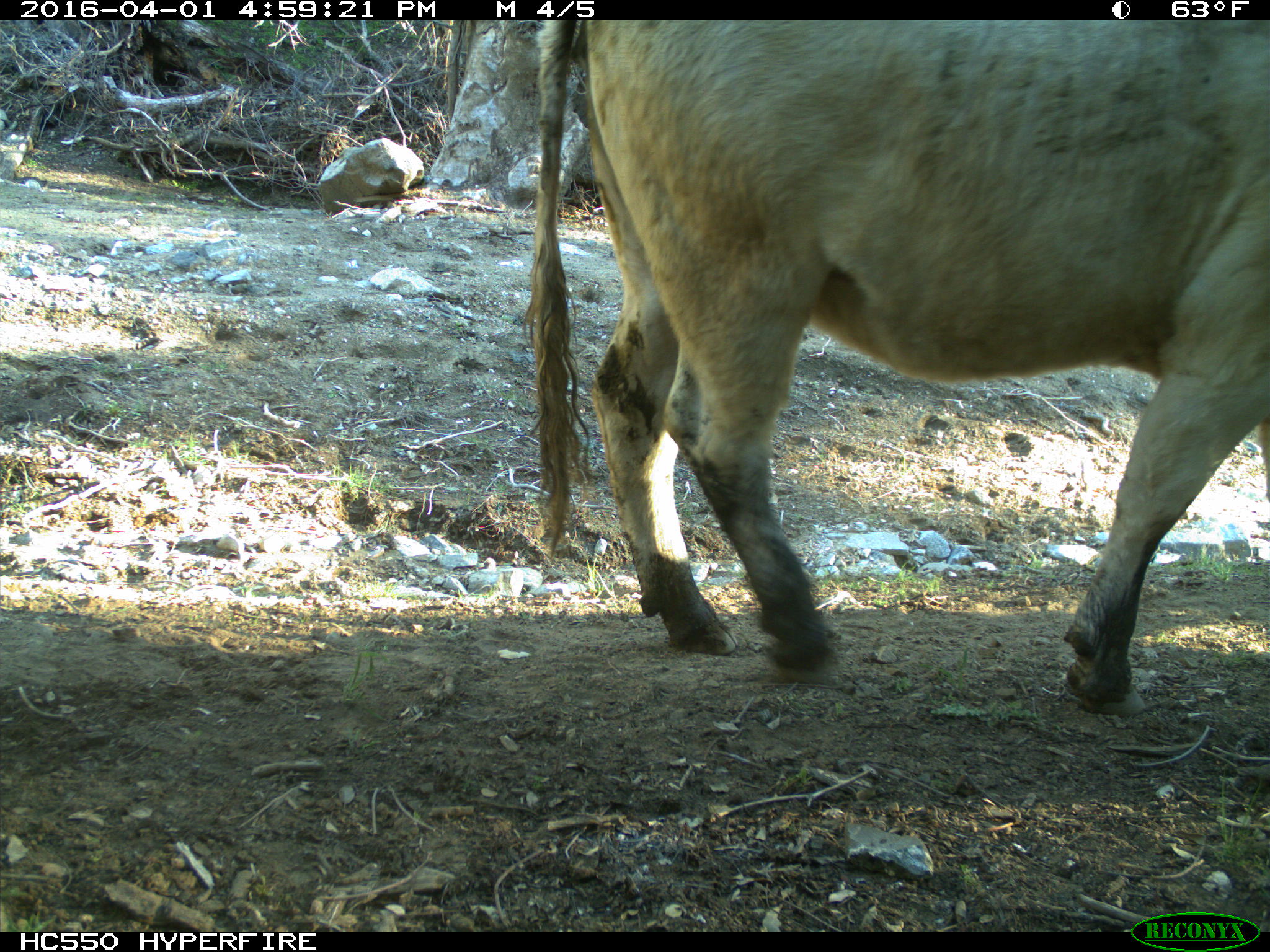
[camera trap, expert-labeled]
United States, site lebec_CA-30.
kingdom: Animalia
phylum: Chordata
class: Mammalia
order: Artiodactyla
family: Bovidae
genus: Bos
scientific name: Bos taurus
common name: domestic cow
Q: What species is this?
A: Bos taurus (domestic cow).